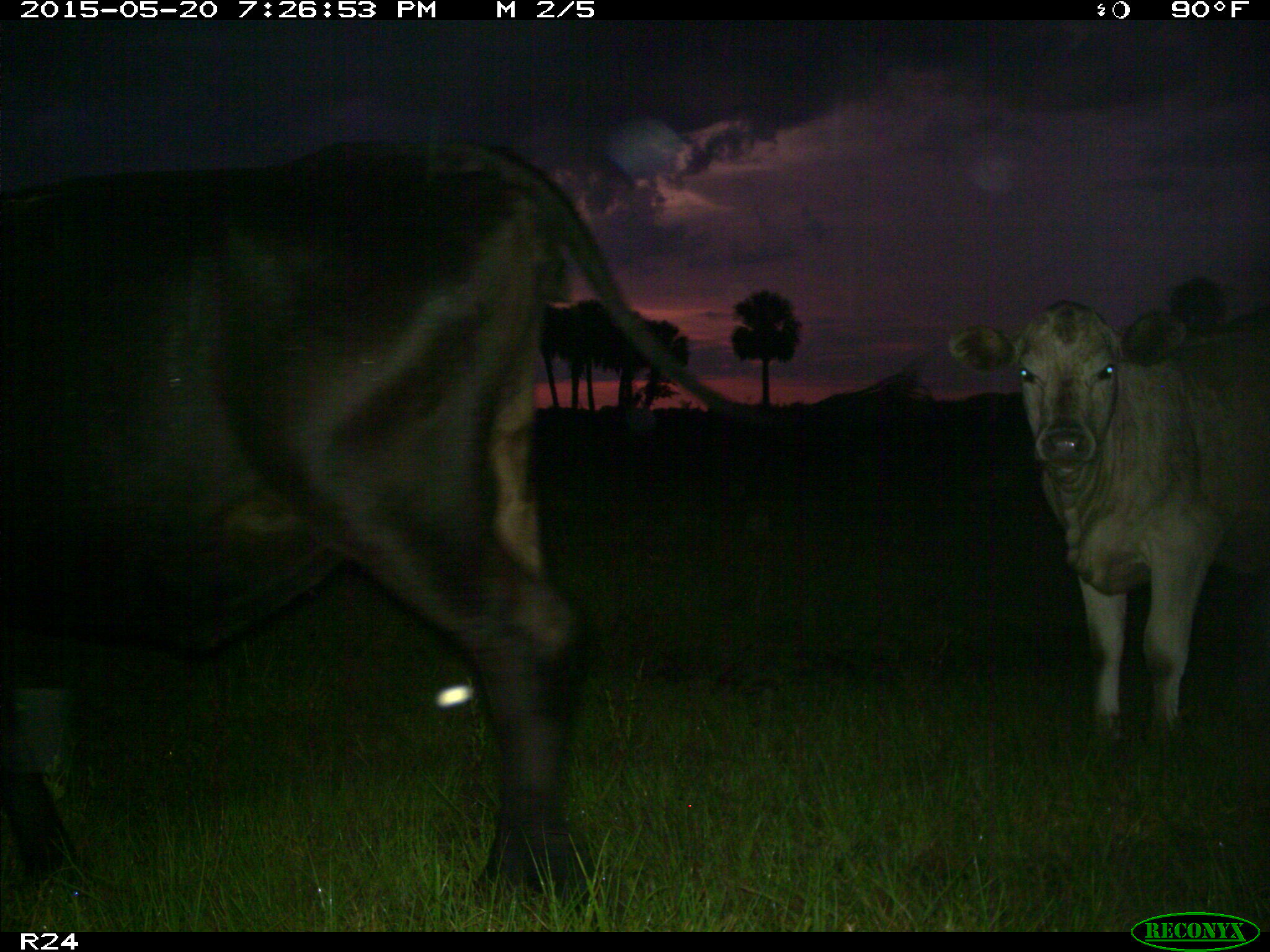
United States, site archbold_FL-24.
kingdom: Animalia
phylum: Chordata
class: Mammalia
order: Artiodactyla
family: Bovidae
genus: Bos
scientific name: Bos taurus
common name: domestic cow